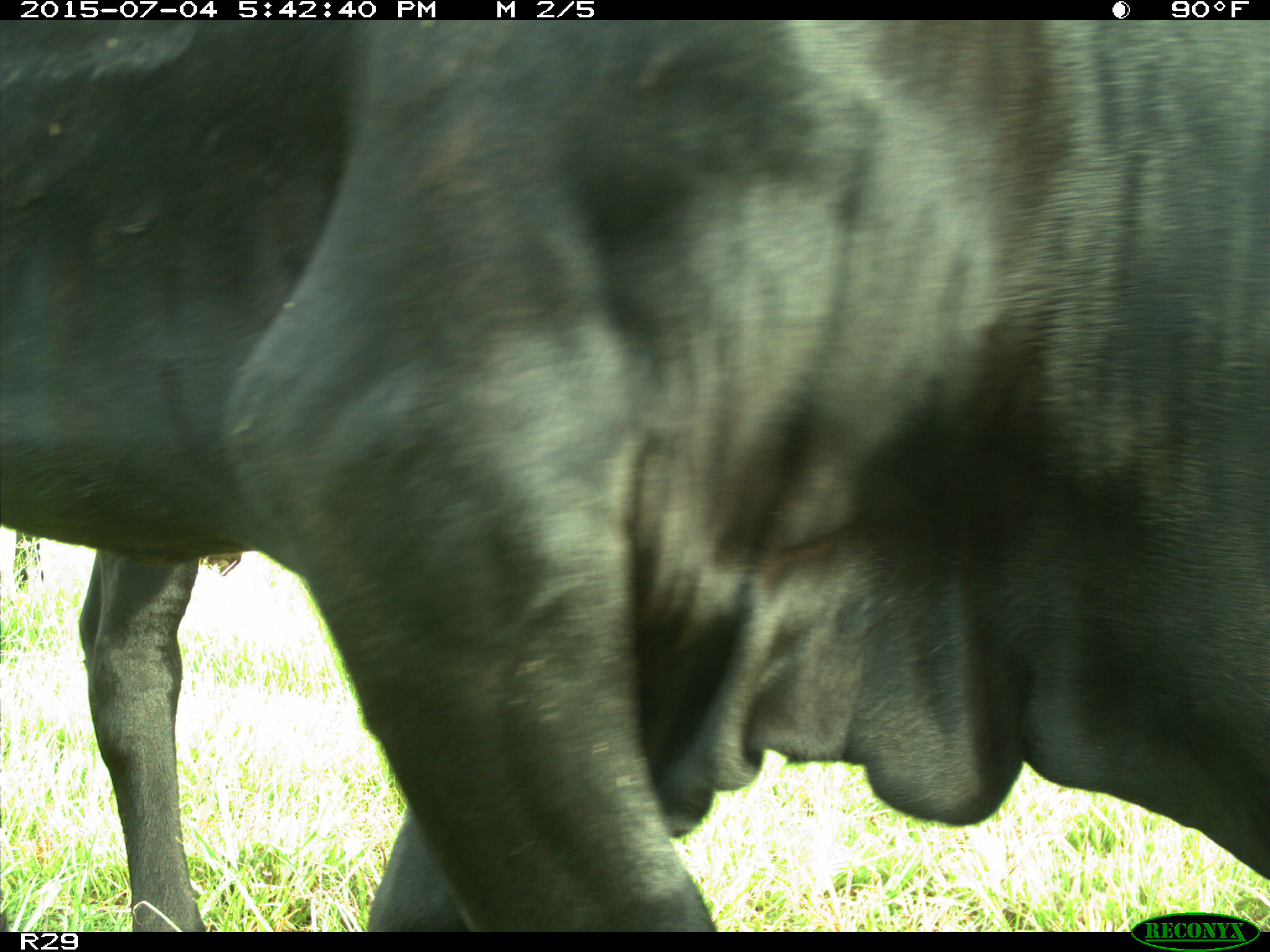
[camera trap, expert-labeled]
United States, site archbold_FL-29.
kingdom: Animalia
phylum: Chordata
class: Mammalia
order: Artiodactyla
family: Bovidae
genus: Bos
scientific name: Bos taurus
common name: domestic cow